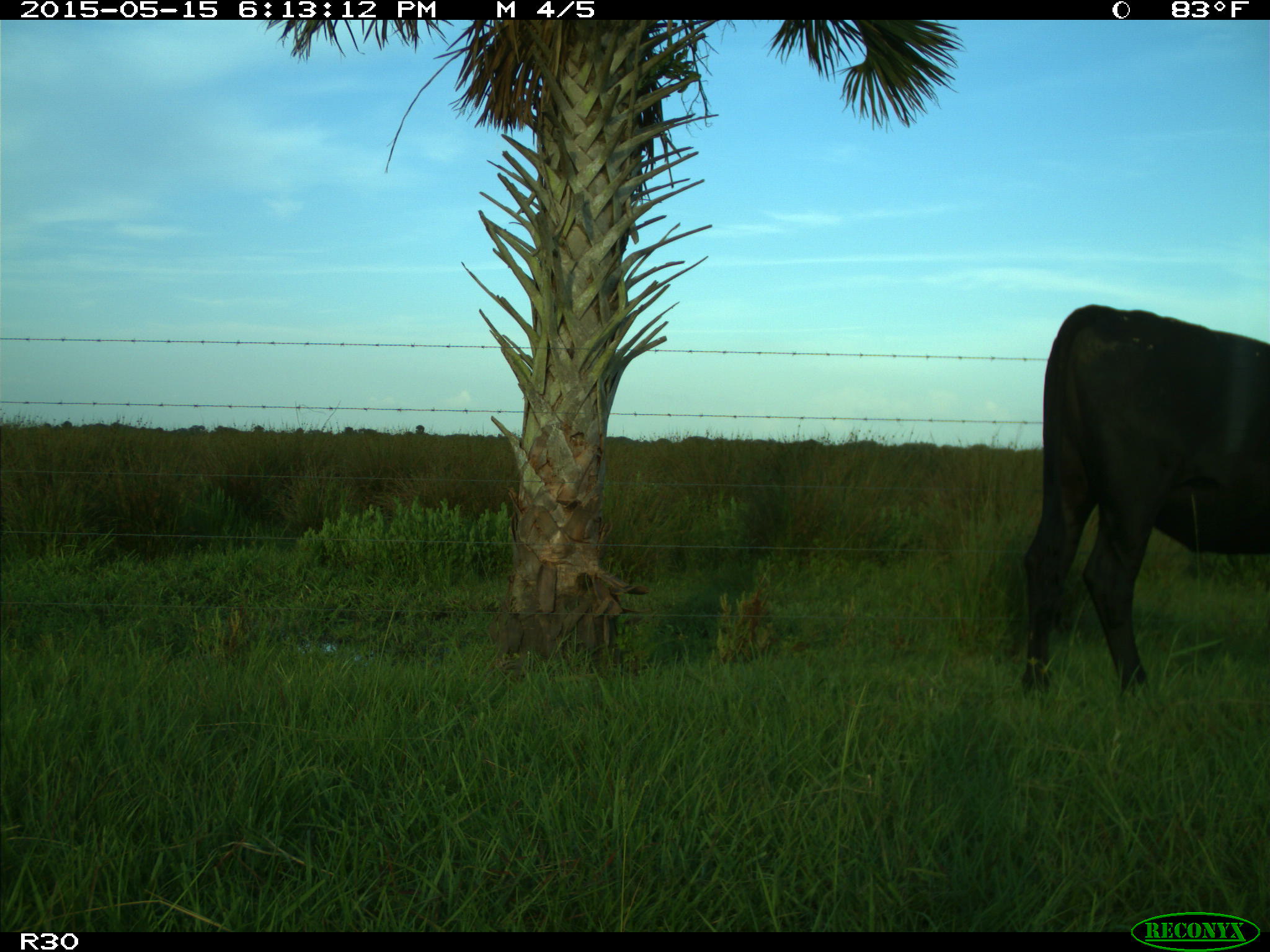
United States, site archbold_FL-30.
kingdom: Animalia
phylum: Chordata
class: Mammalia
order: Artiodactyla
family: Bovidae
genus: Bos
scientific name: Bos taurus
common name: domestic cow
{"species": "Bos taurus (domestic cow)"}